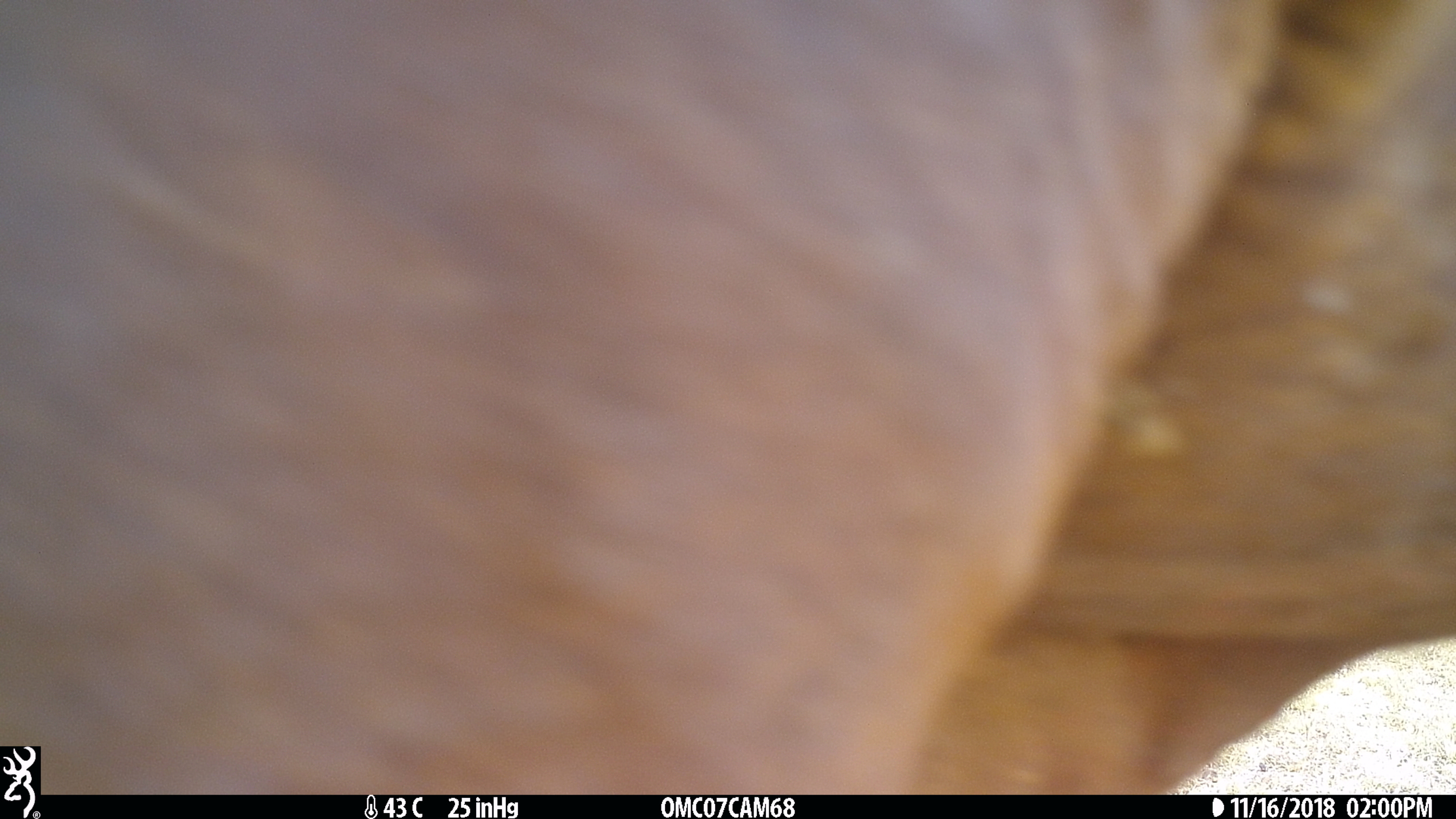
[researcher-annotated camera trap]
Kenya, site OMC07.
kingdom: Animalia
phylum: Chordata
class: Mammalia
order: Artiodactyla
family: Bovidae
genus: Bos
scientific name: Bos taurus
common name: cattle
Cattle (Bos taurus).